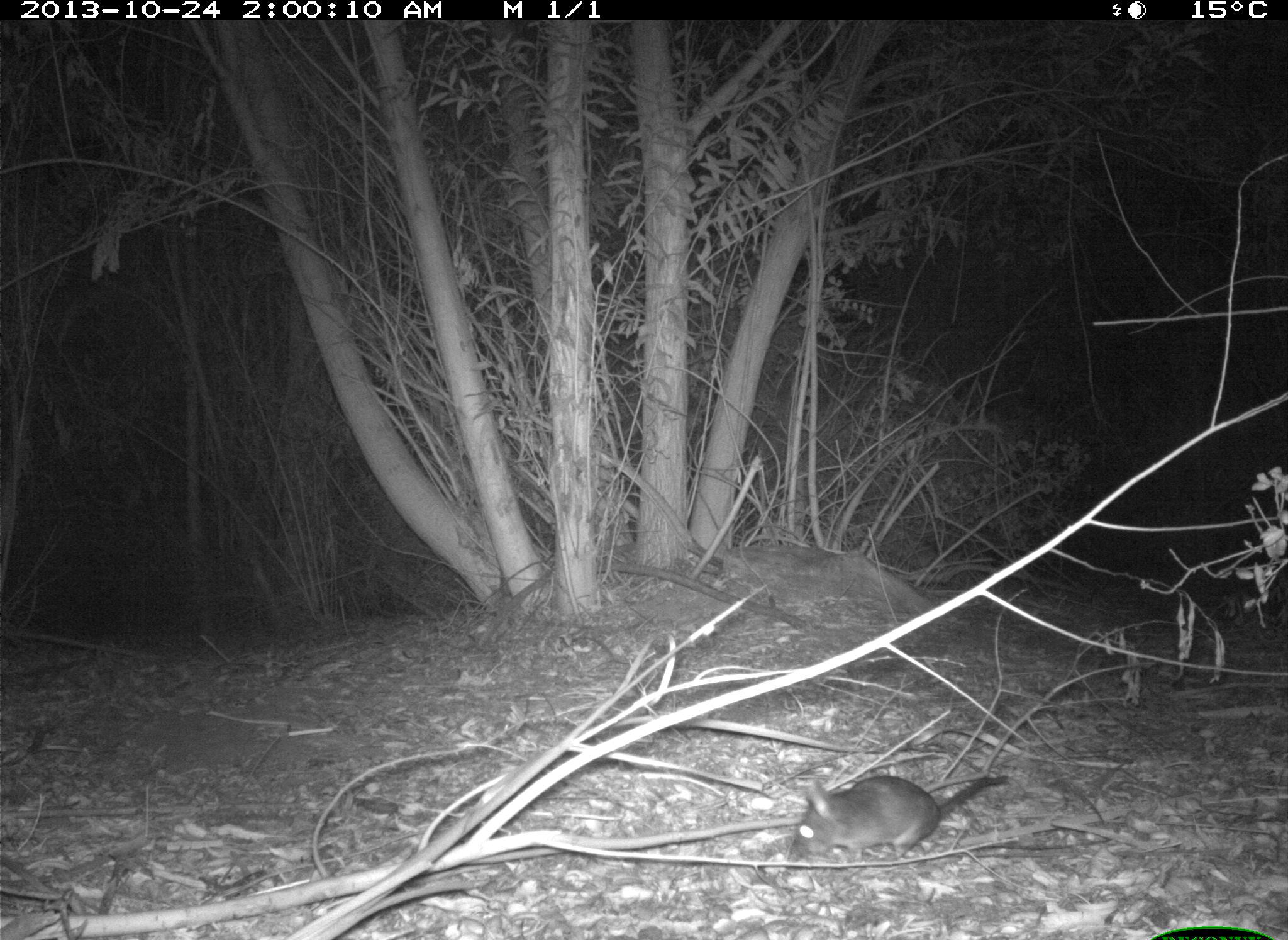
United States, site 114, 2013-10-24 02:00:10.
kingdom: Animalia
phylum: Chordata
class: Mammalia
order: Rodentia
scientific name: Rodentia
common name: rodent